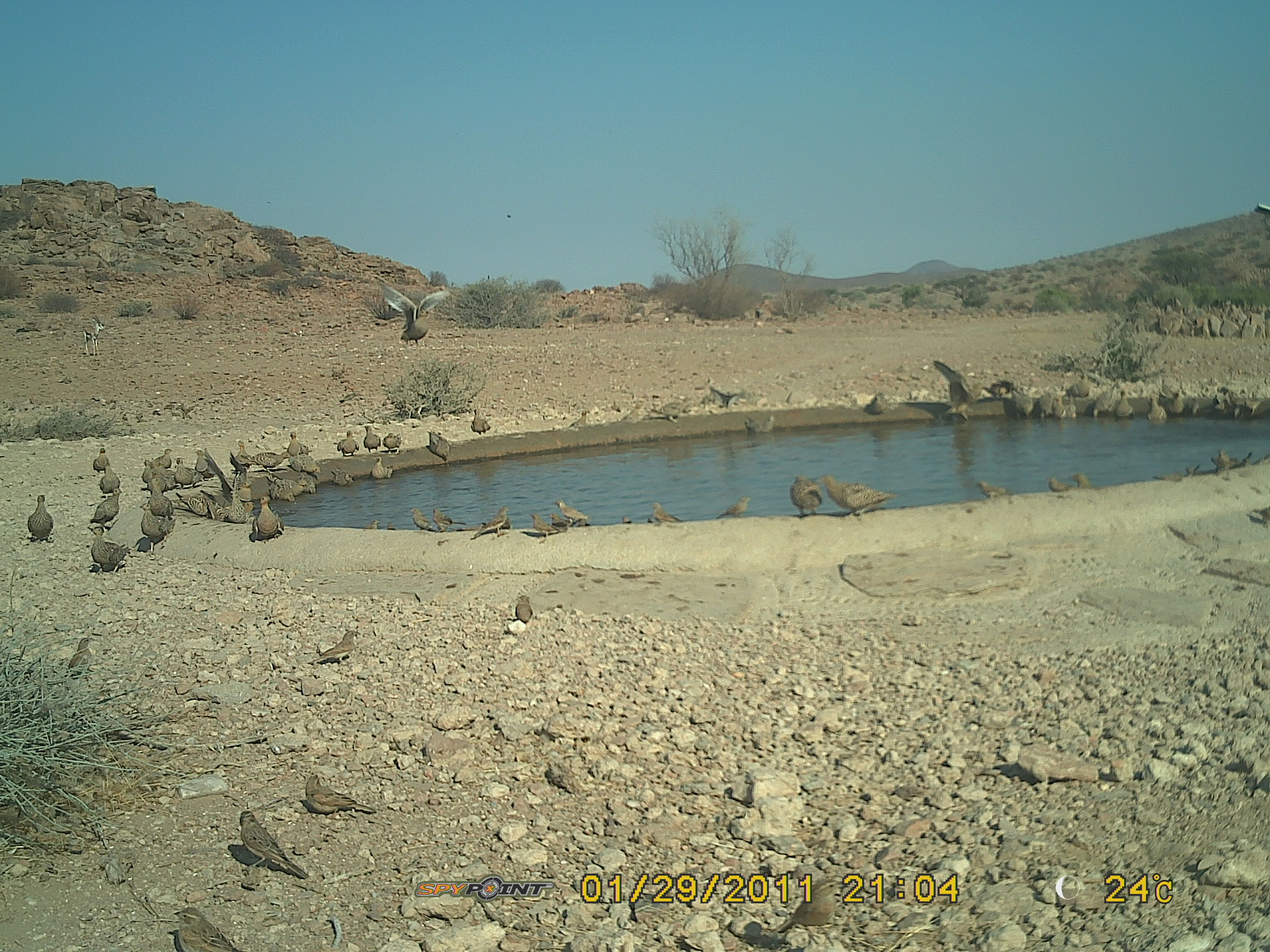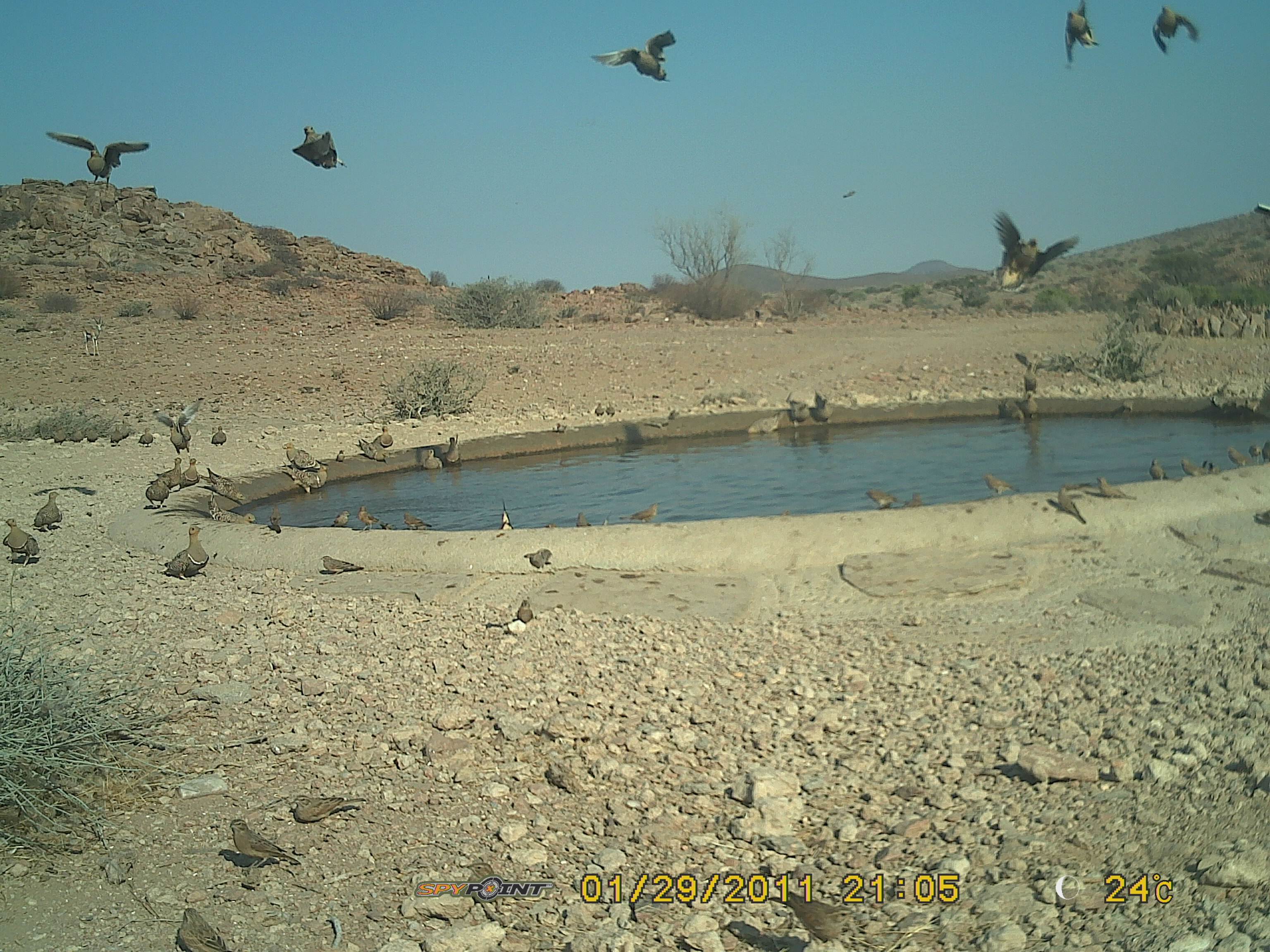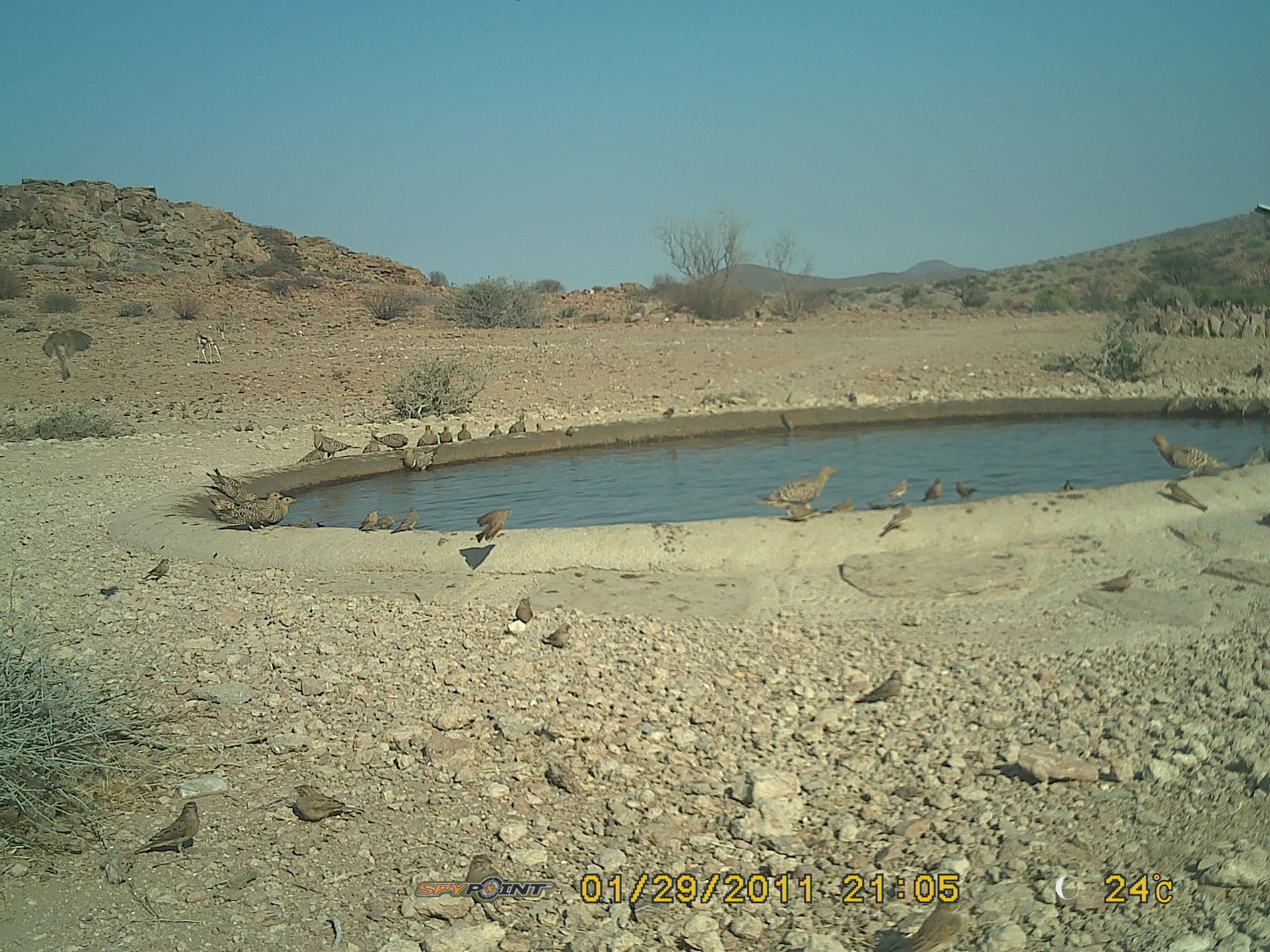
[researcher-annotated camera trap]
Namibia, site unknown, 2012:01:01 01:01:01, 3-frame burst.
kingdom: Animalia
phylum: Chordata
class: Aves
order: Pterocliformes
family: Pteroclidae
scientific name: Pteroclidae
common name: sandgrouse